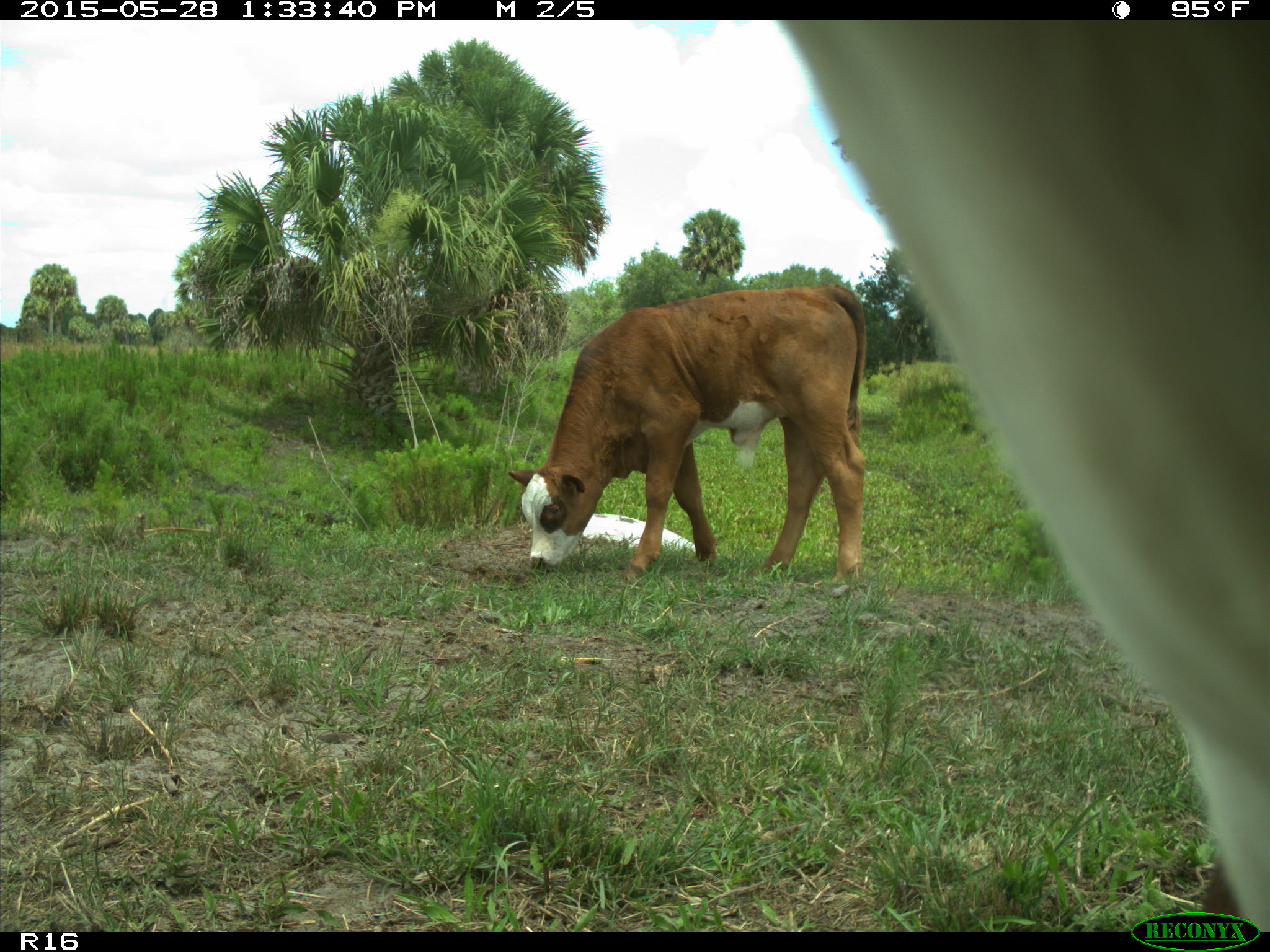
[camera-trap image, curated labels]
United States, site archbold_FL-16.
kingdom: Animalia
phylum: Chordata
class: Mammalia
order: Artiodactyla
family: Bovidae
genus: Bos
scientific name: Bos taurus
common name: domestic cow